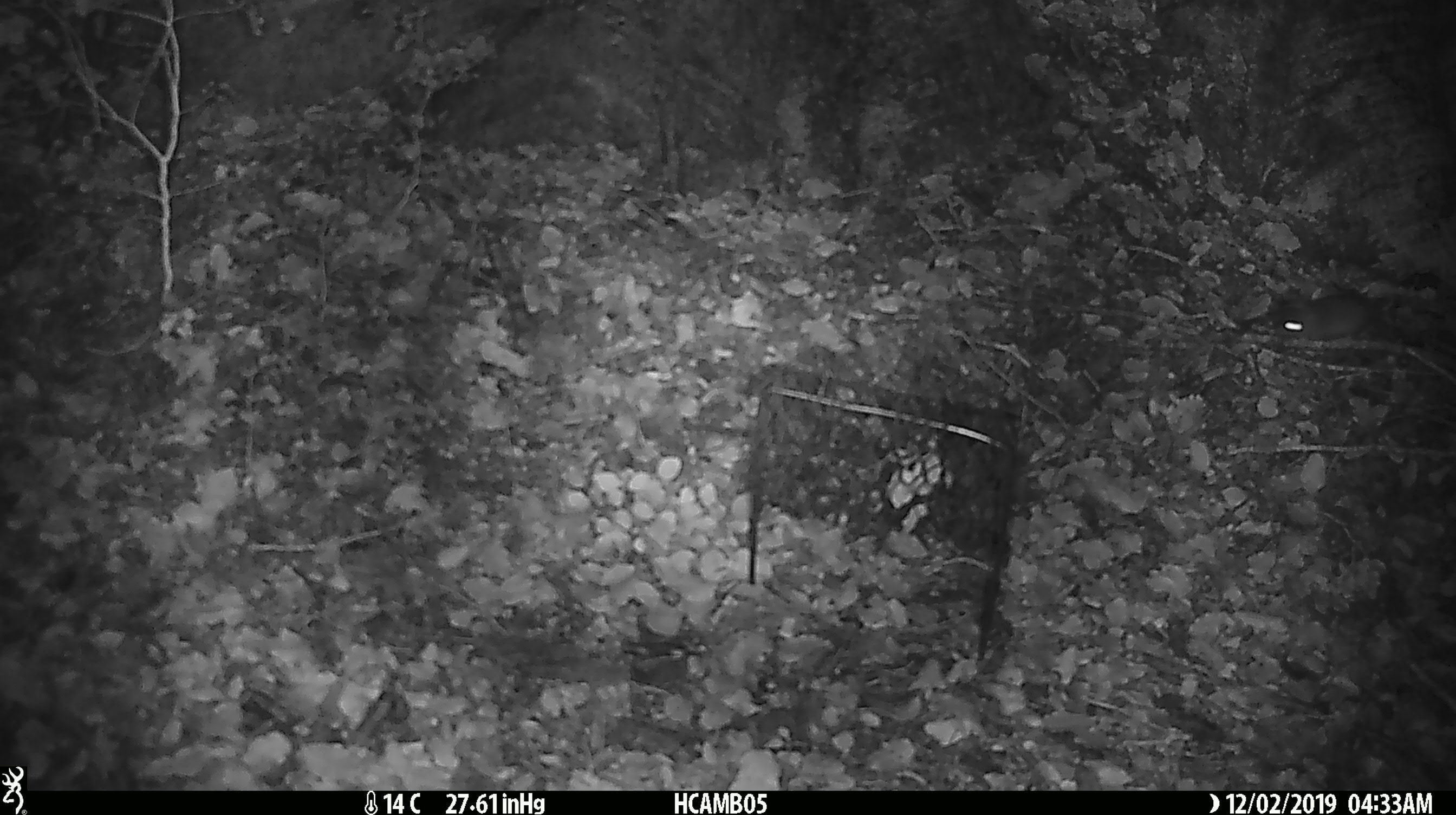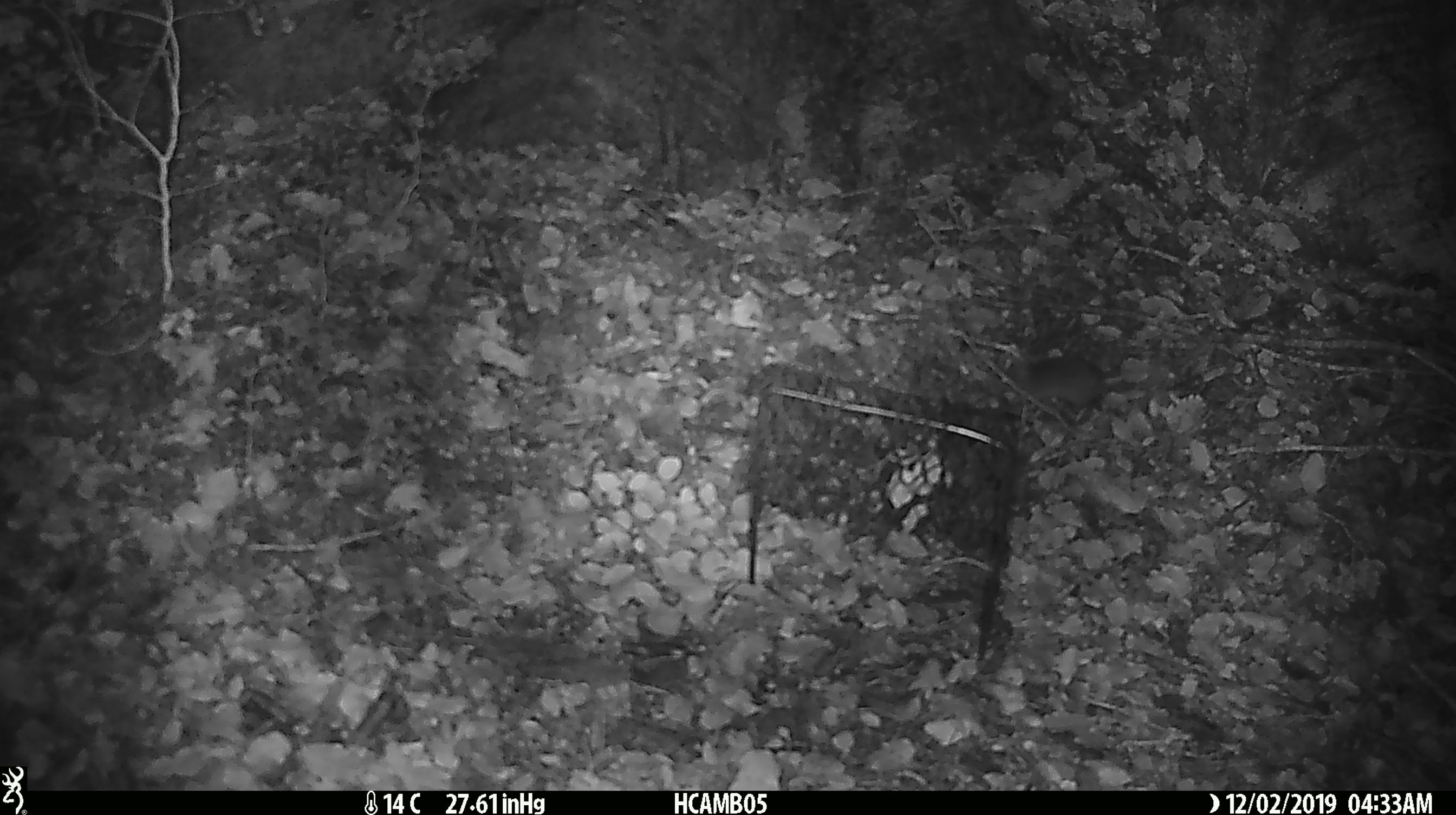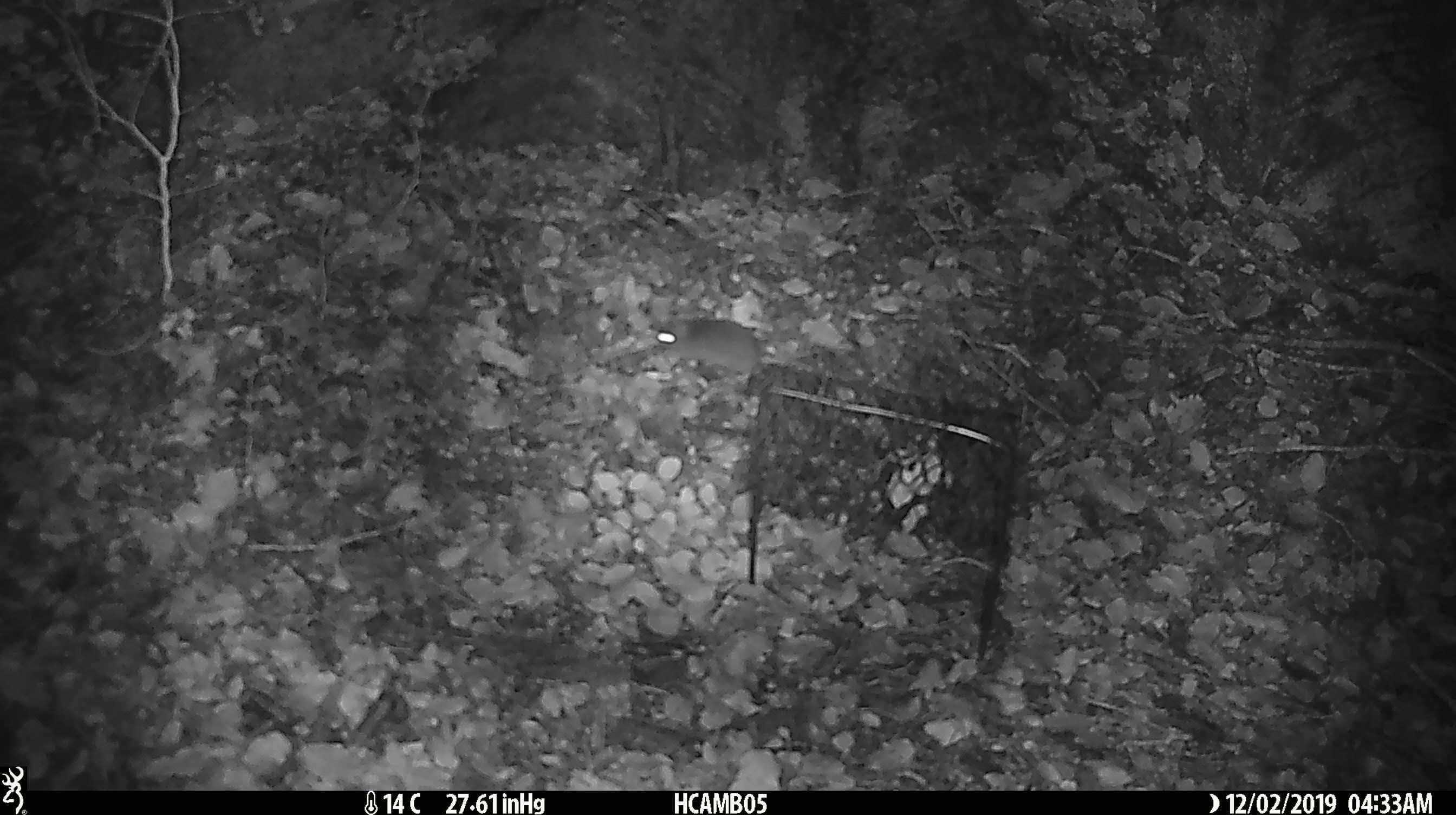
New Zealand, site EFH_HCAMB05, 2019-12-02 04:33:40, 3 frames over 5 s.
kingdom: Animalia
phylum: Chordata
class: Mammalia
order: Rodentia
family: Muridae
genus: Mus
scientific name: Mus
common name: mouse